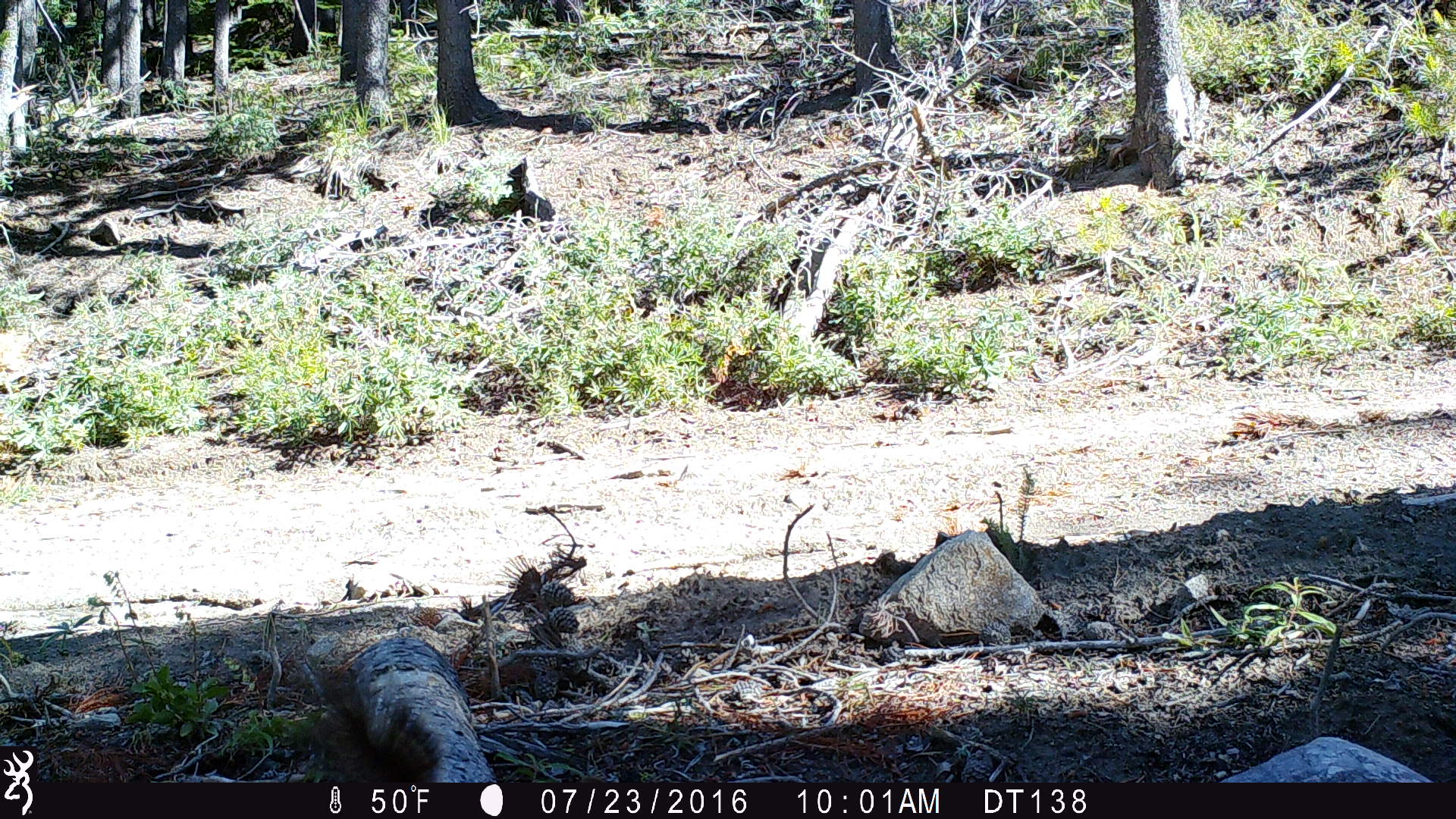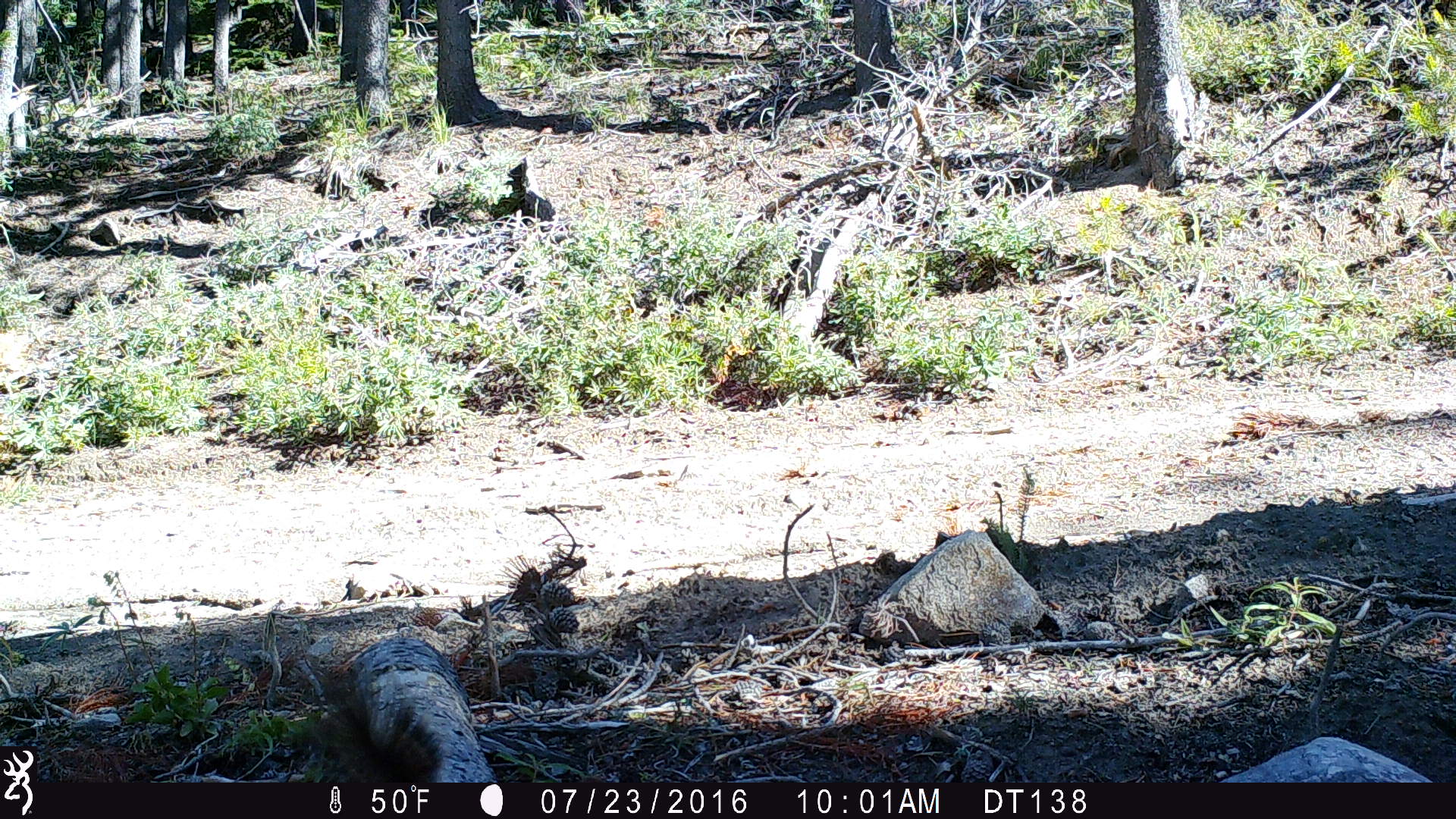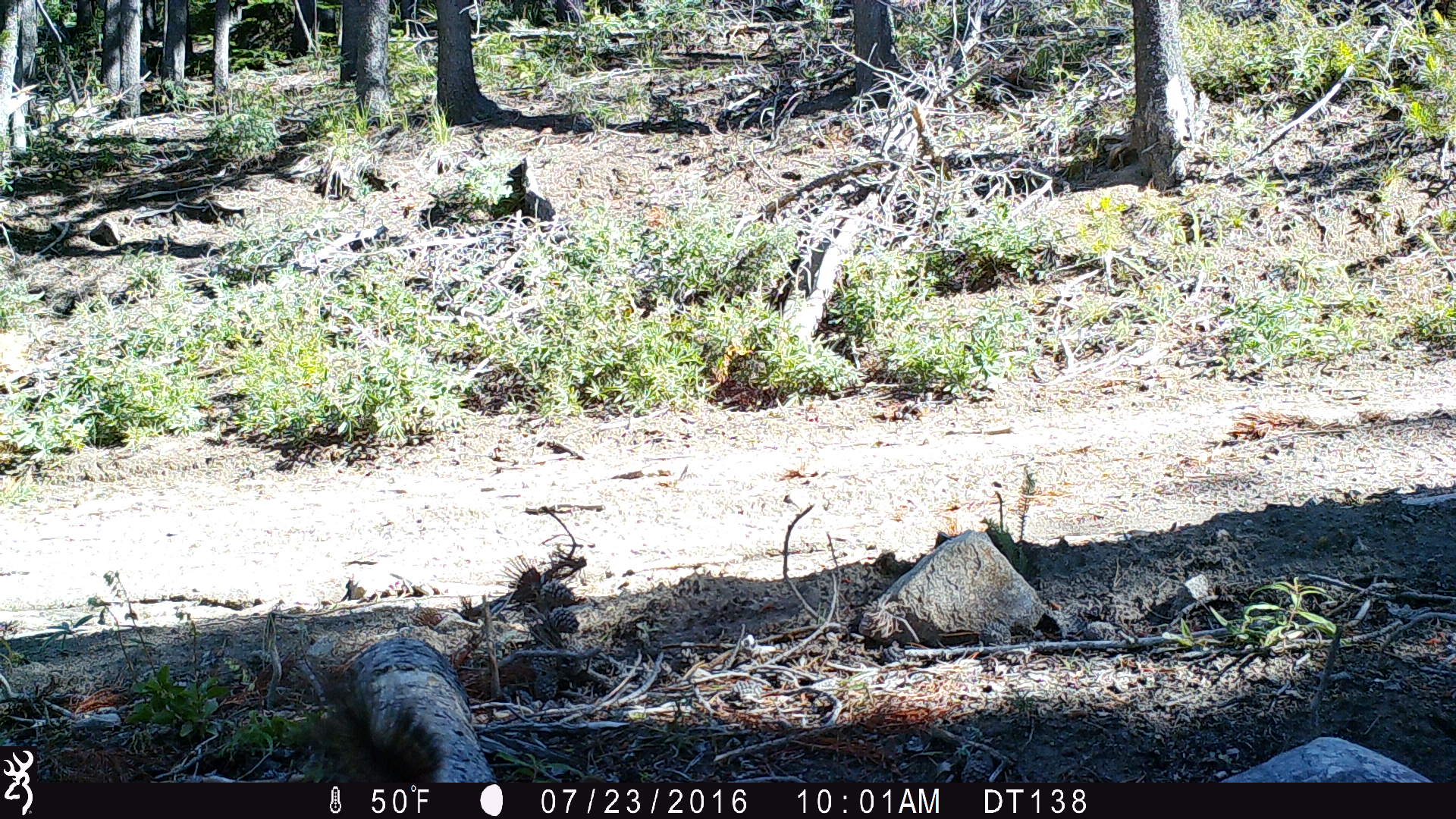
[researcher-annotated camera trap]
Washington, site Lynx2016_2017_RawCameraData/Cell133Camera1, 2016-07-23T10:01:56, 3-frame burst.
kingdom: Animalia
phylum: Chordata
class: Mammalia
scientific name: Mammalia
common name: small mammal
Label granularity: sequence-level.